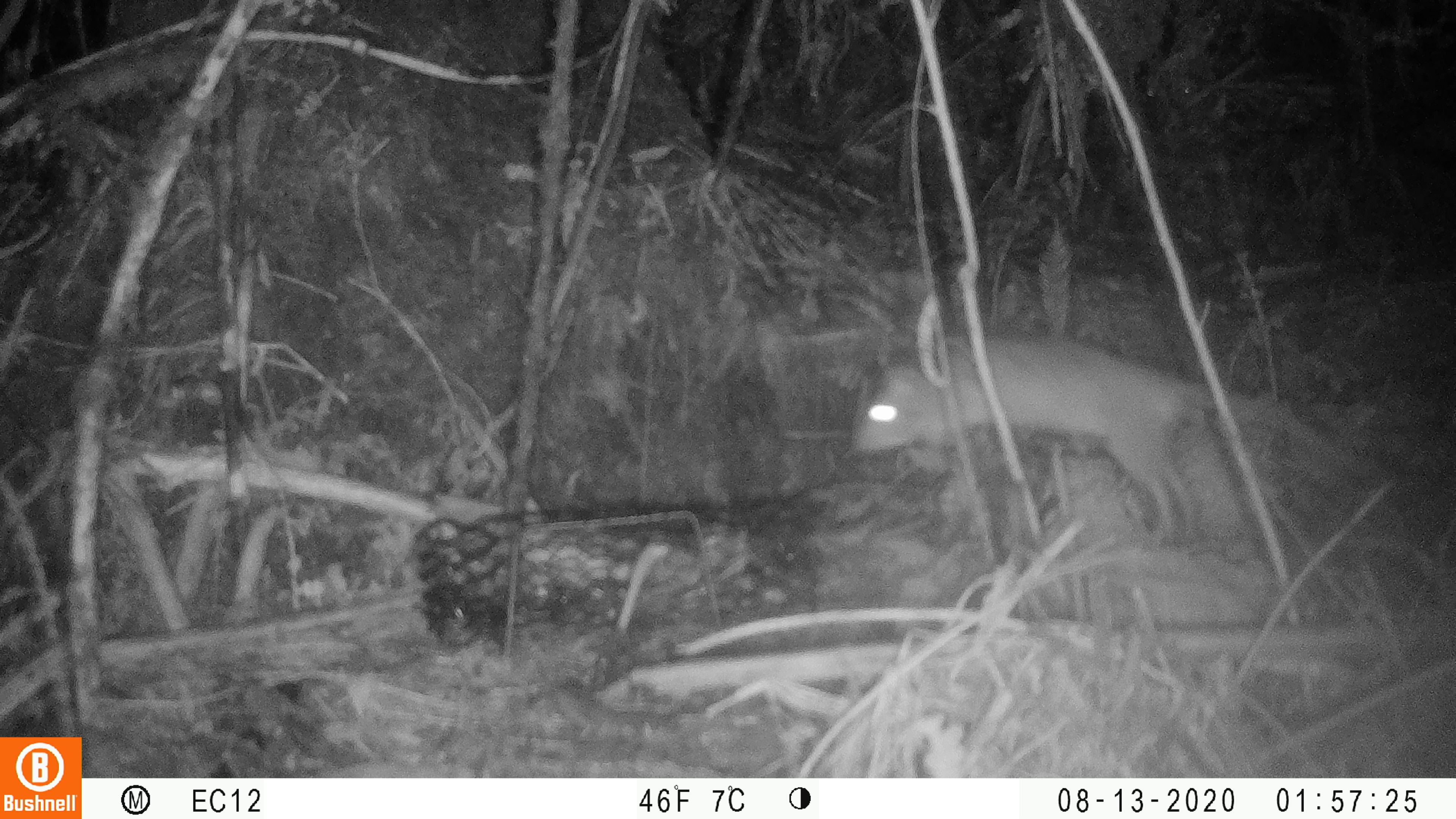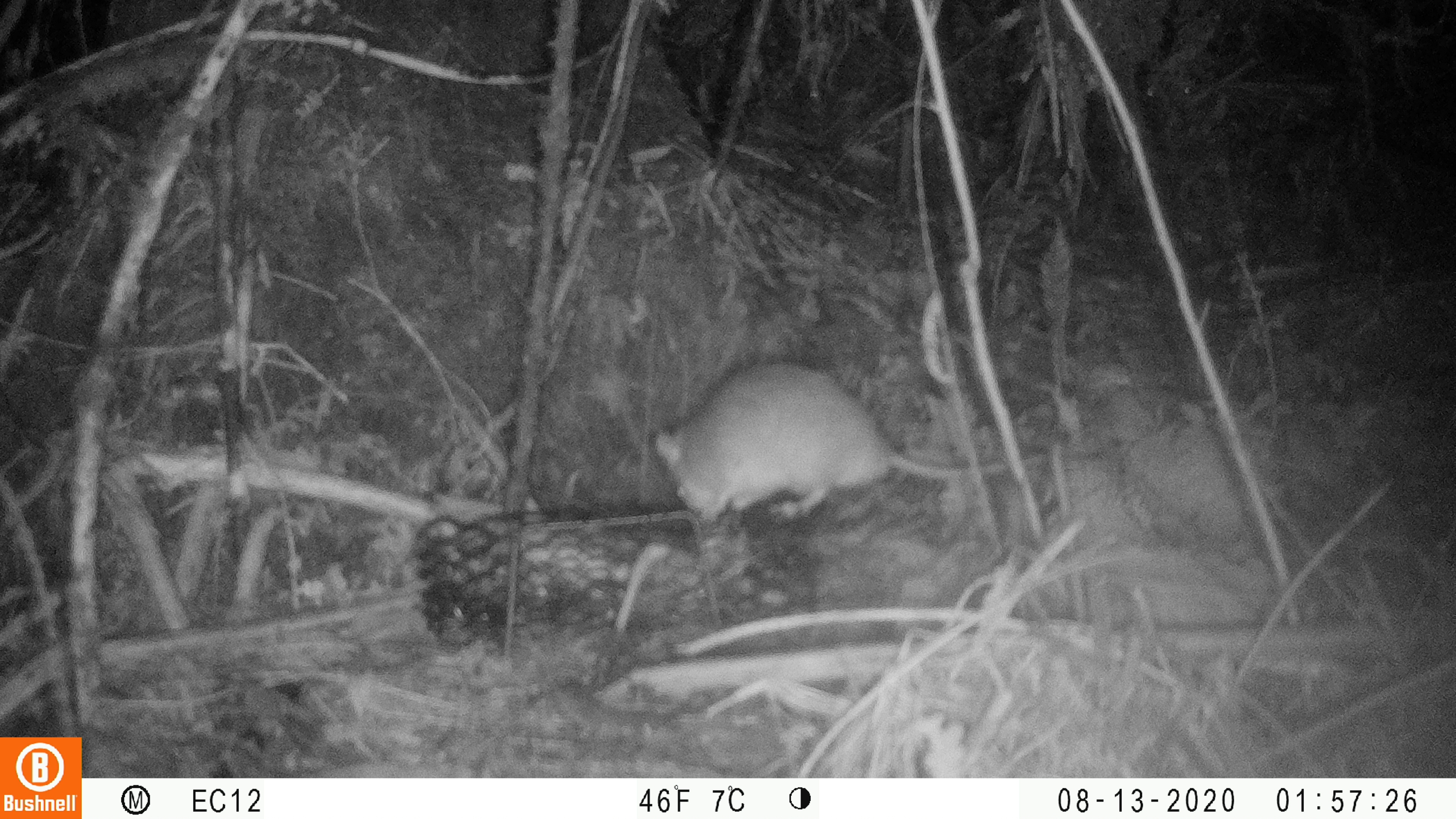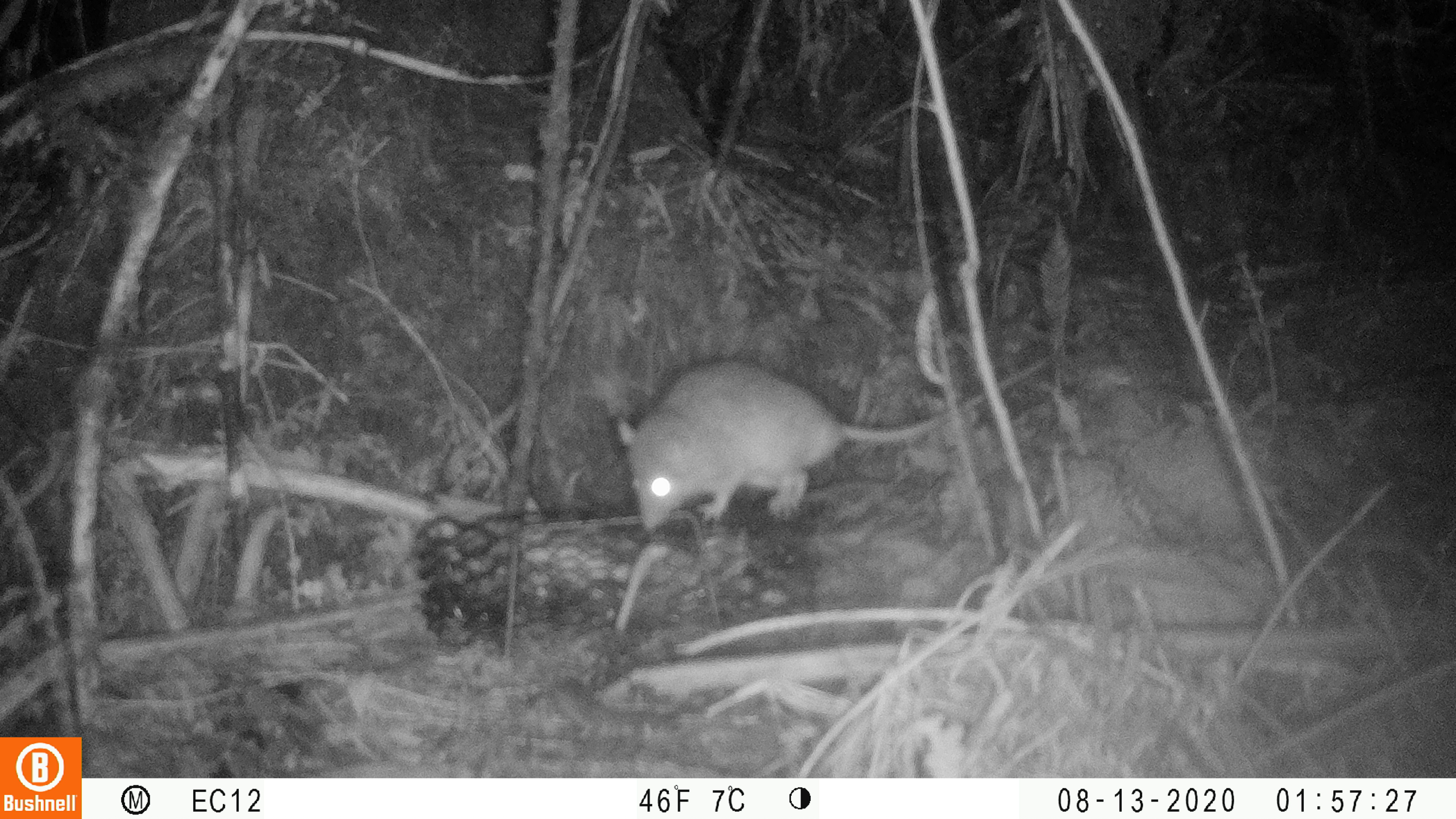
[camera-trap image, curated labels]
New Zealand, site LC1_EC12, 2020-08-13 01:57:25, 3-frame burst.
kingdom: Animalia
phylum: Chordata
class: Mammalia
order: Rodentia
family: Muridae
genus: Rattus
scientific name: Rattus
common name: rat